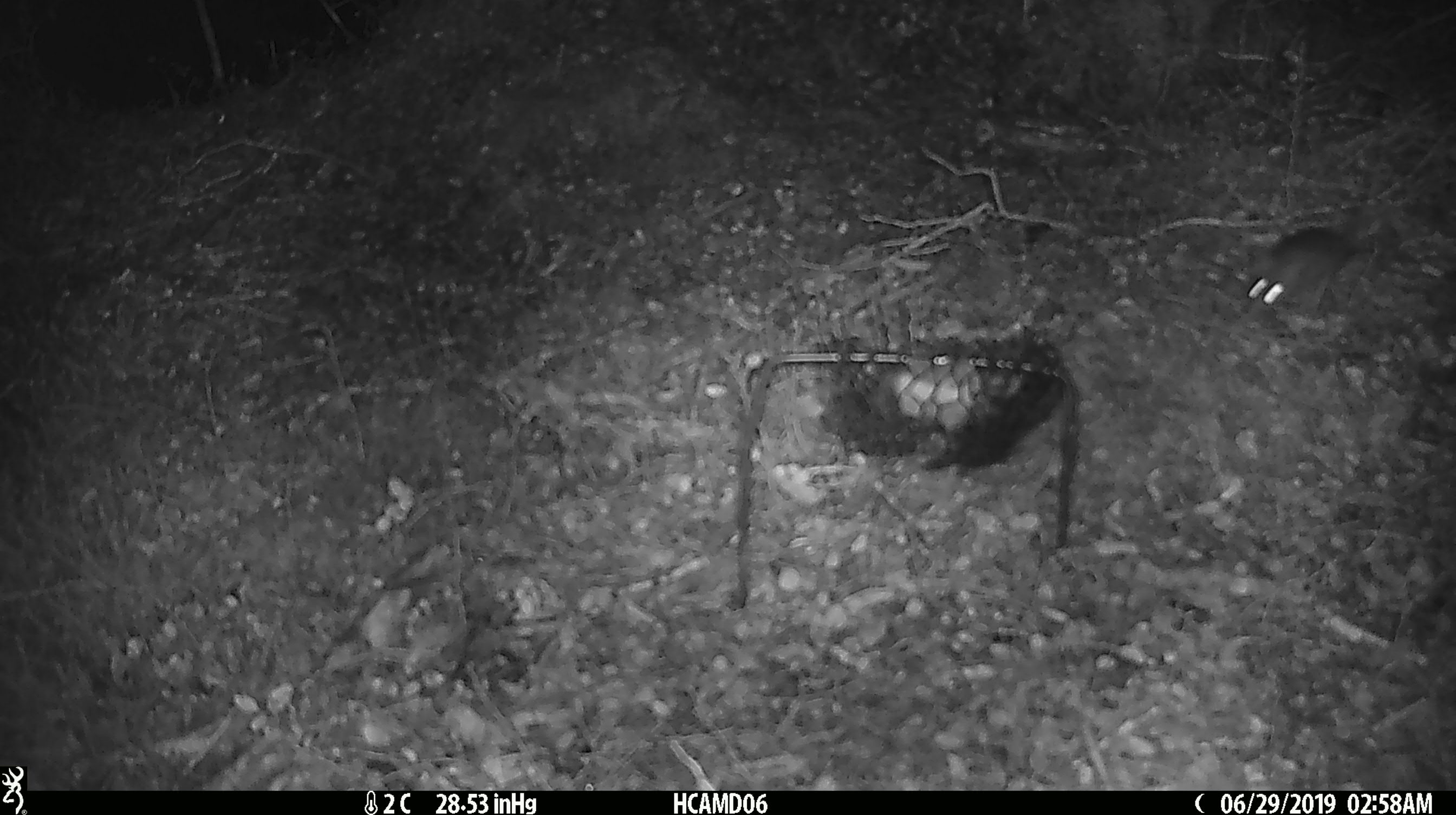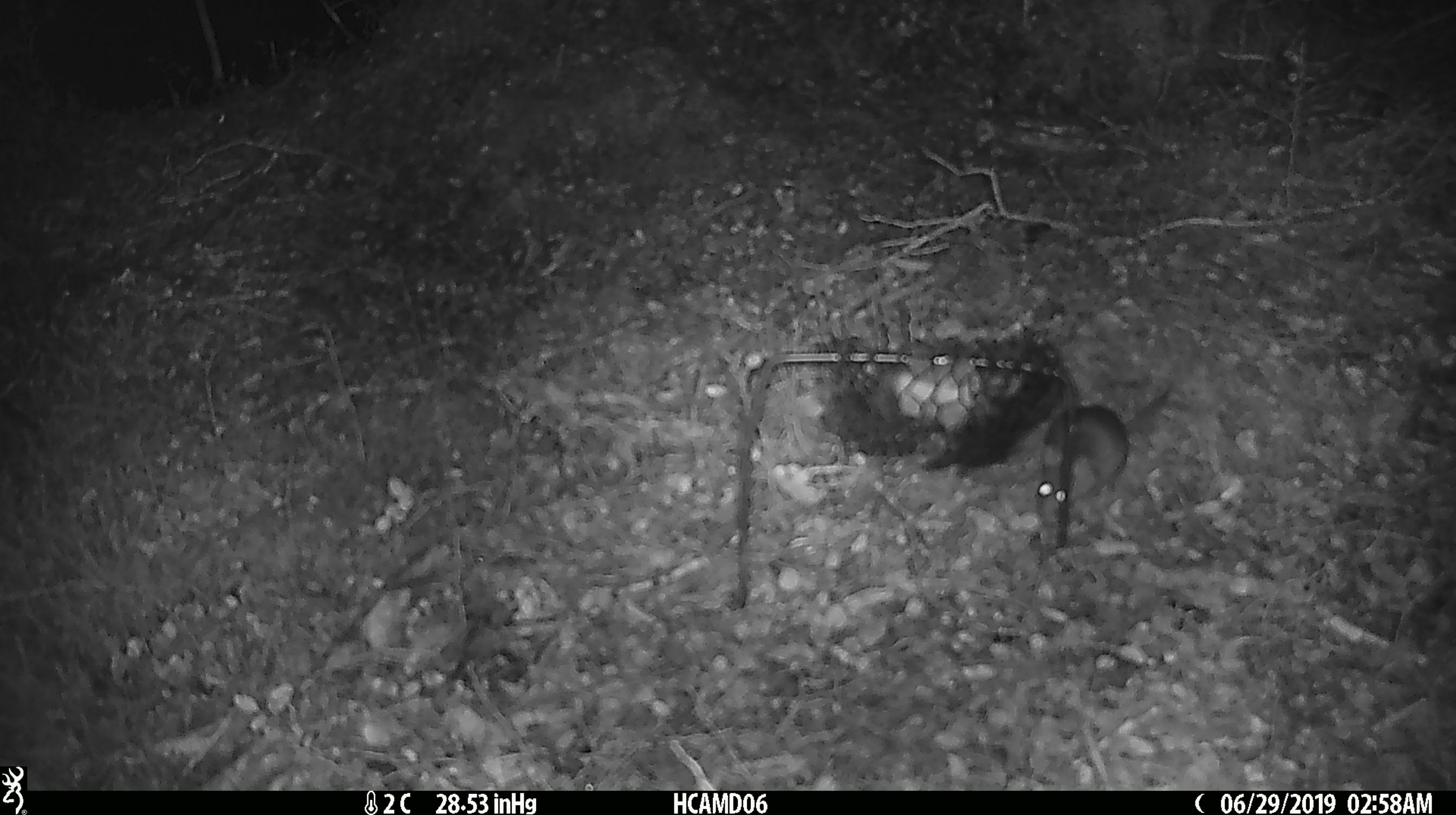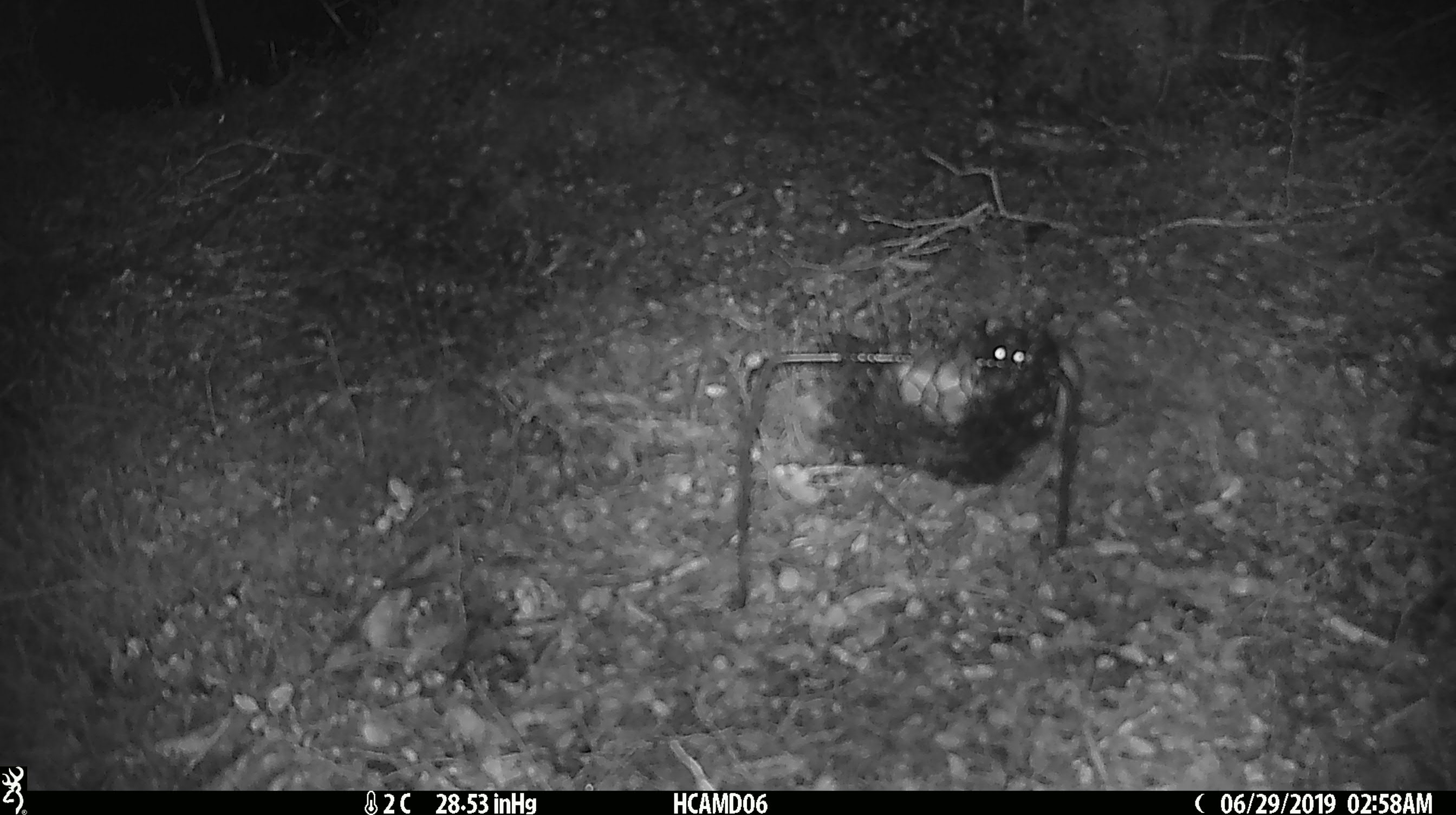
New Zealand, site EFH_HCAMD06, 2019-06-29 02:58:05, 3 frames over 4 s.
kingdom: Animalia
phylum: Chordata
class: Mammalia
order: Rodentia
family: Muridae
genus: Mus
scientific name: Mus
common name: mouse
Mouse (Mus).